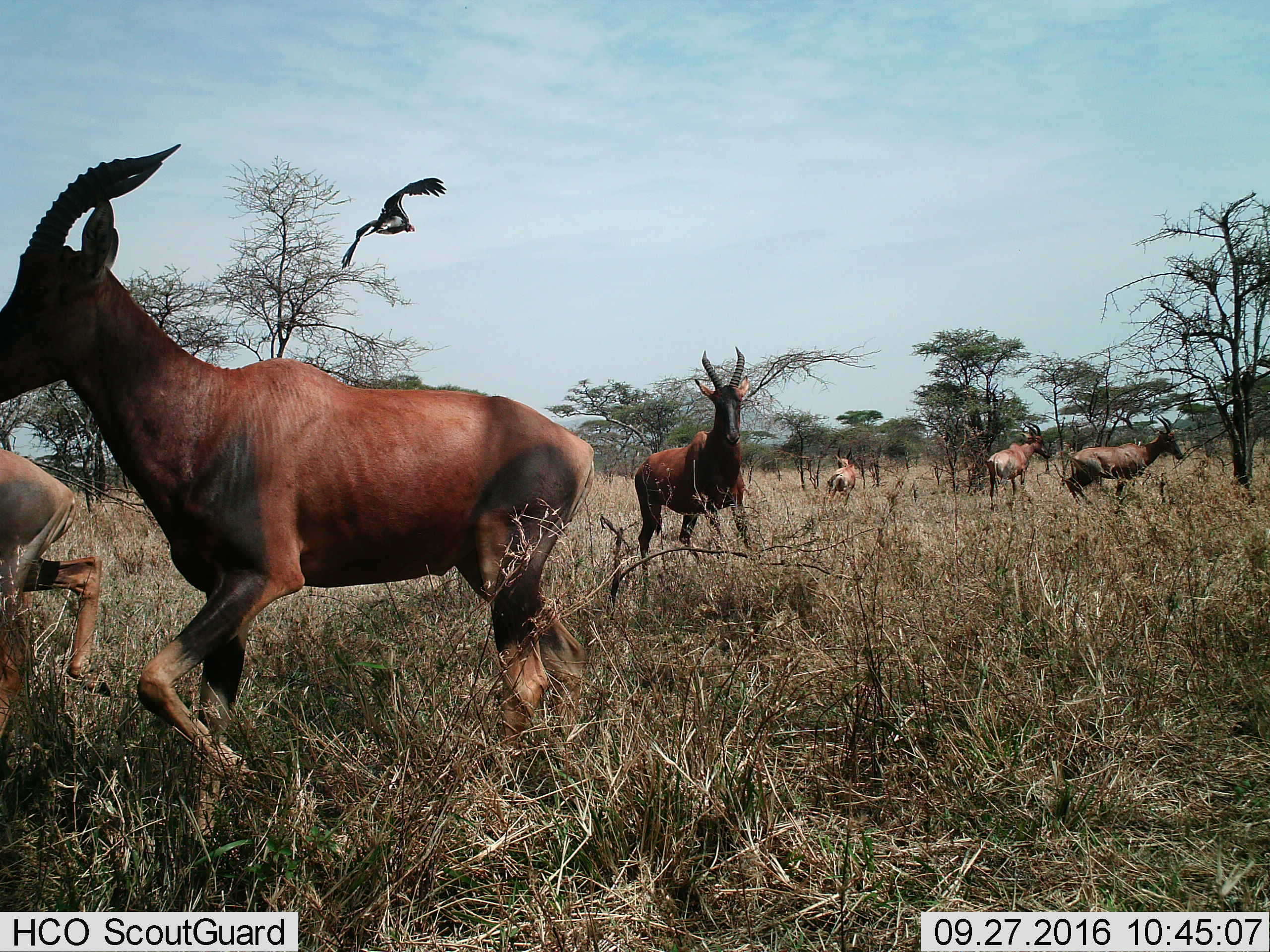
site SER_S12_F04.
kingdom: Animalia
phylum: Chordata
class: Mammalia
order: Artiodactyla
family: Bovidae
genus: Damaliscus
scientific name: Damaliscus lunatus jimela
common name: topi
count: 6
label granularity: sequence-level